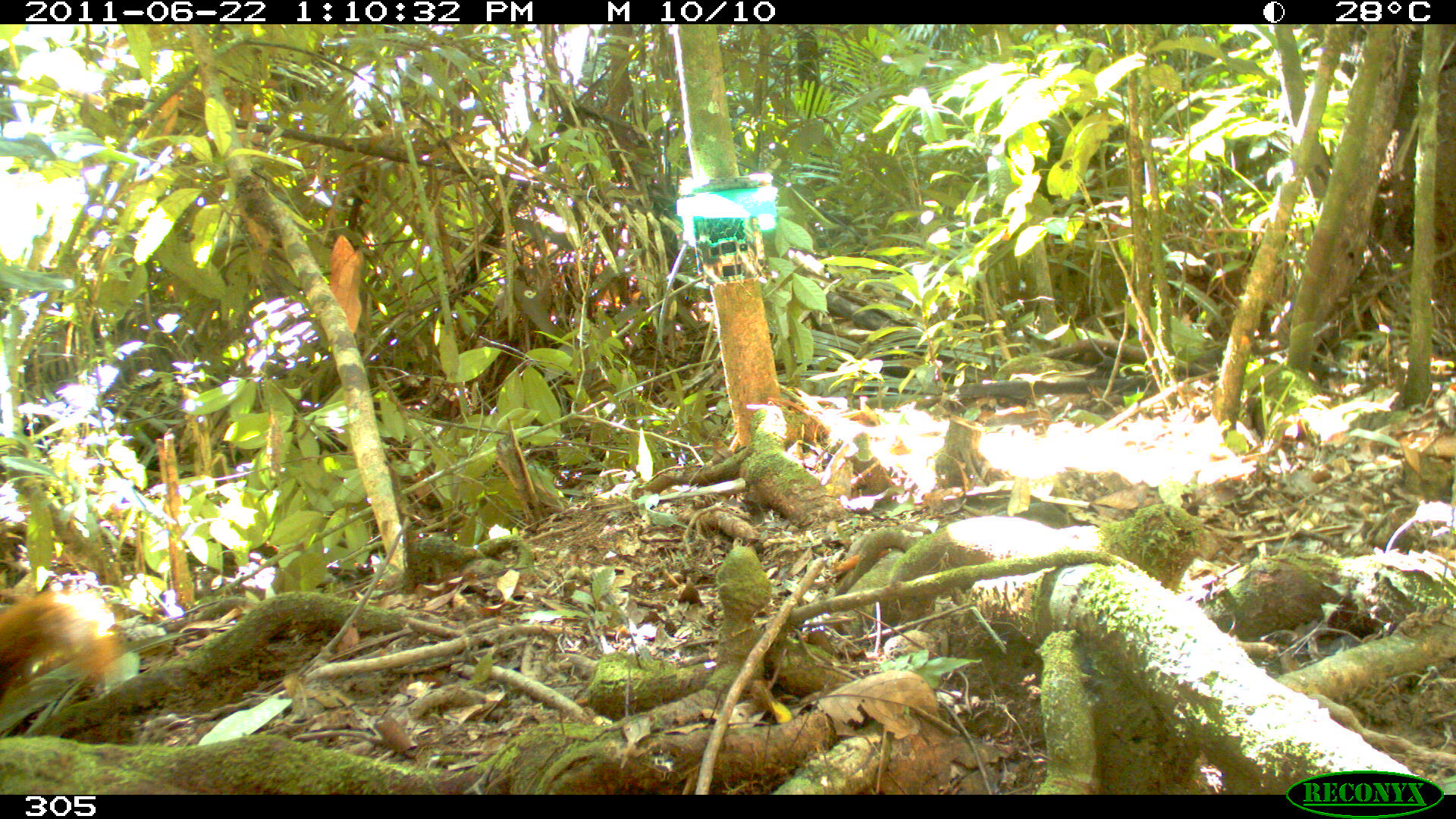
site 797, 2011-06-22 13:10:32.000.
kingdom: Animalia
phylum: Chordata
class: Mammalia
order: Rodentia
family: Sciuridae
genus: Sciurus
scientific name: Sciurus spadiceus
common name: southern amazon red squirrel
Sciurus spadiceus (southern amazon red squirrel).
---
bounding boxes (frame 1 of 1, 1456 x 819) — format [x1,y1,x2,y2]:
sciurus spadiceus: [0,580,119,696]